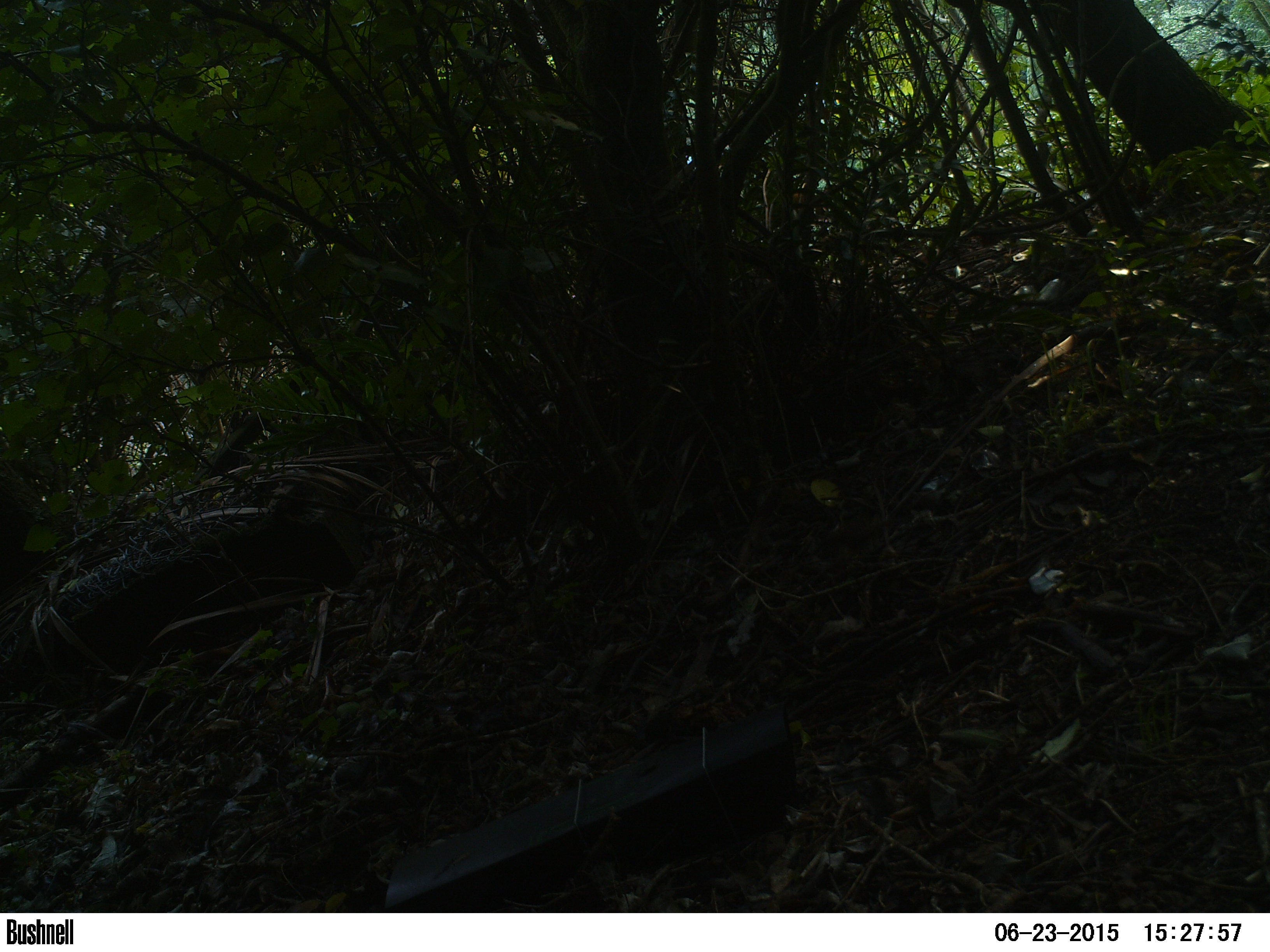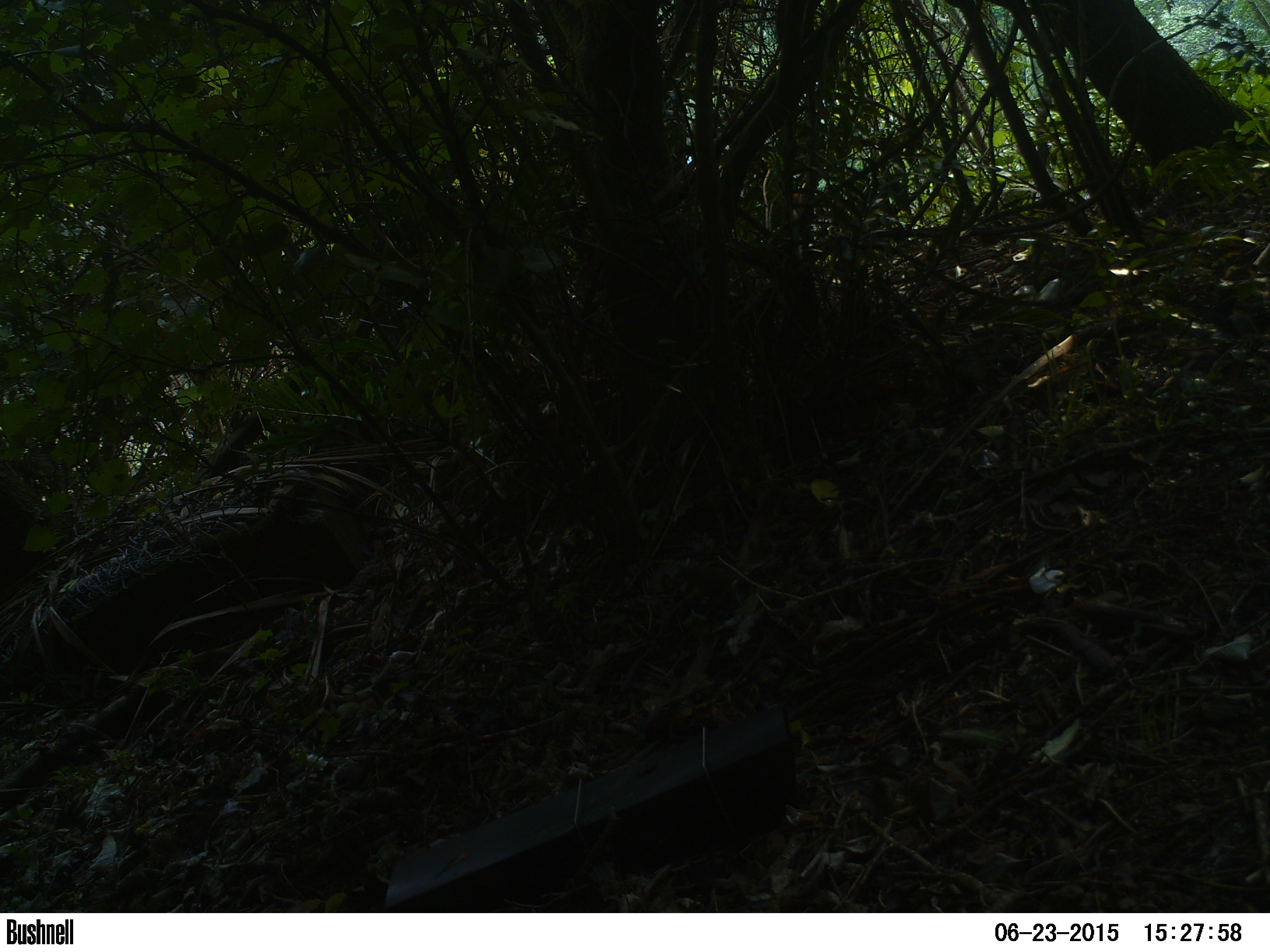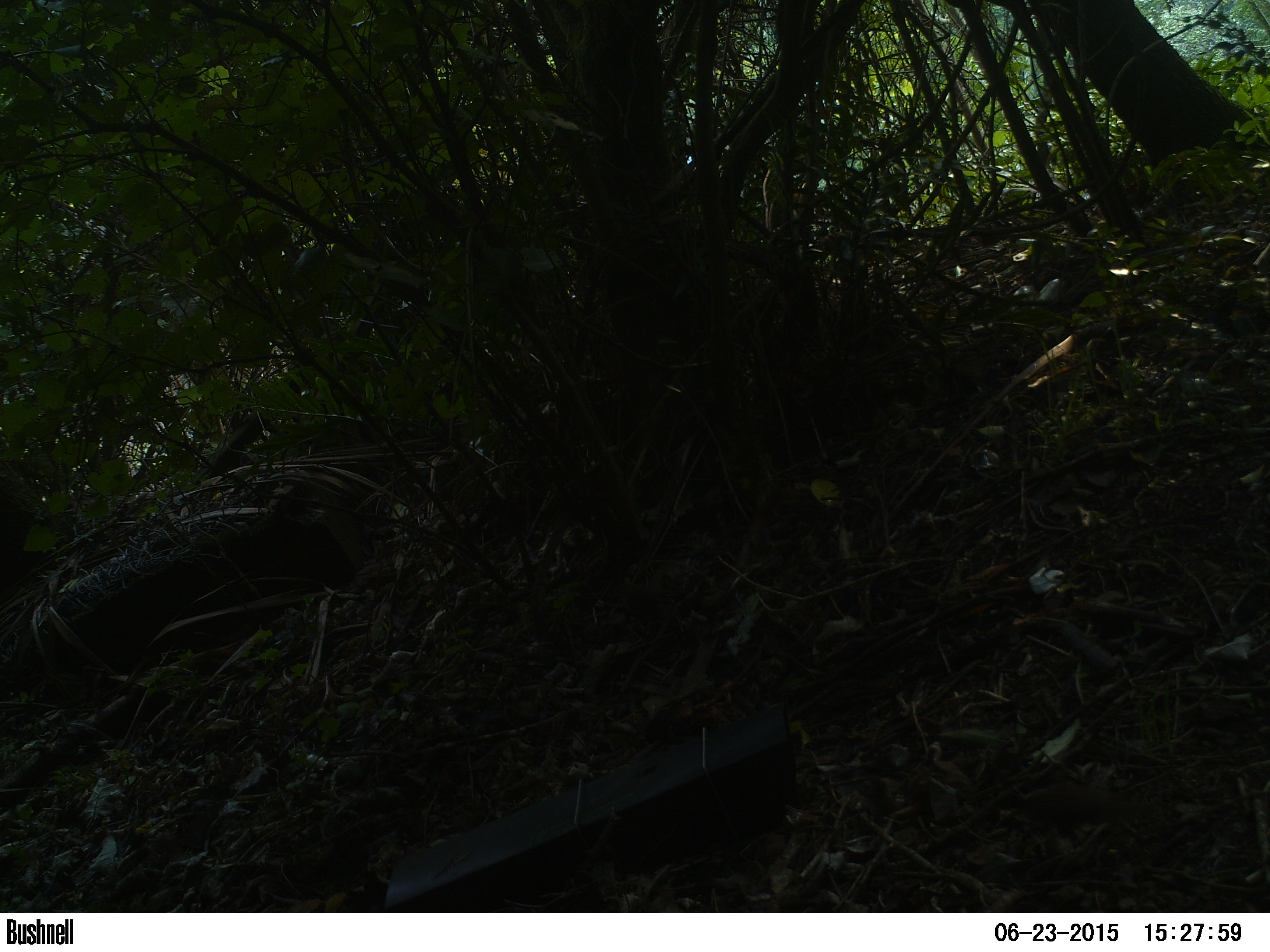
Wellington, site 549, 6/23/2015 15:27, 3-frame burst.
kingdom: Animalia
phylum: Chordata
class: Aves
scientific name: Aves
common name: bird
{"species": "bird (Aves)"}